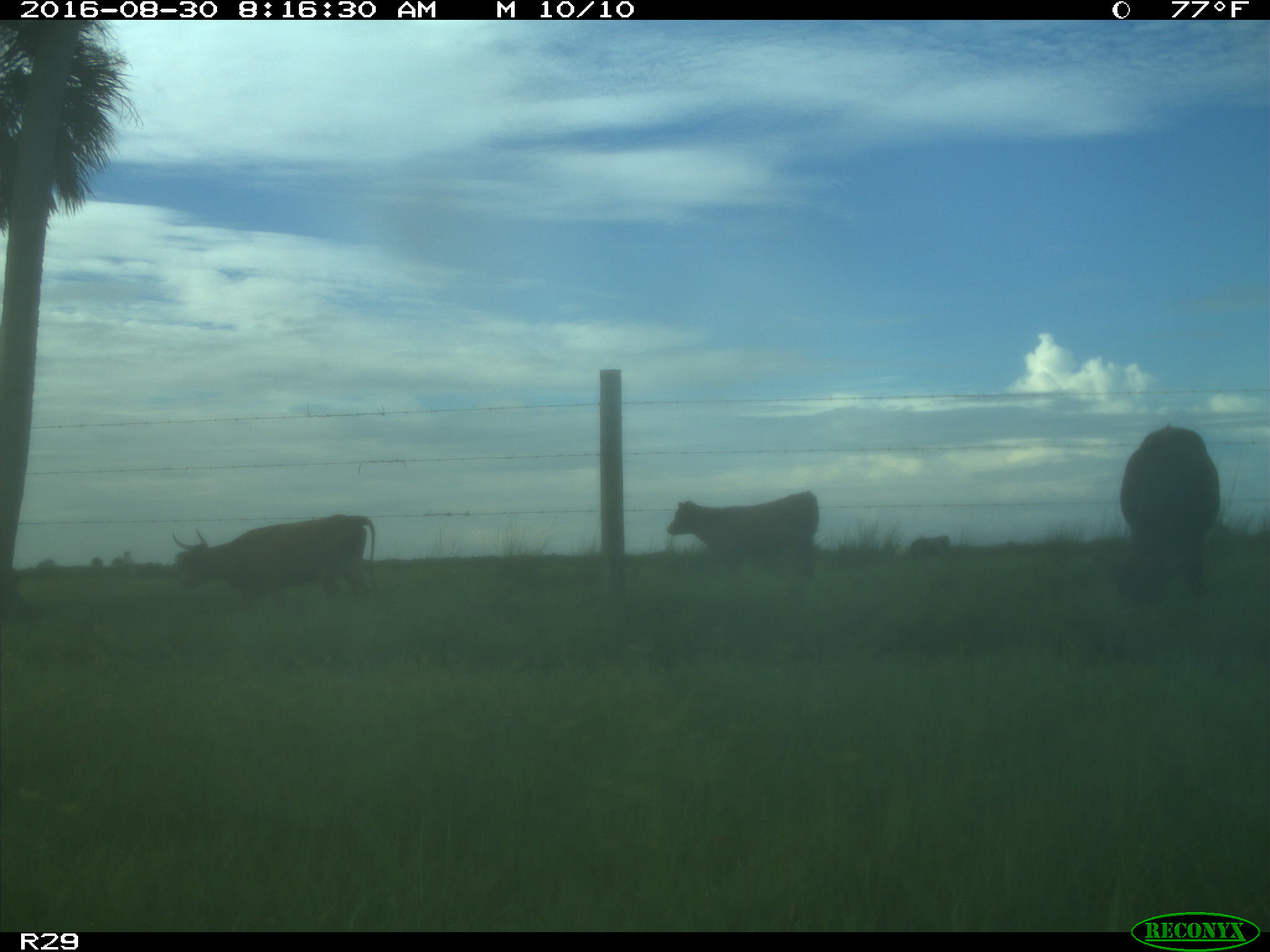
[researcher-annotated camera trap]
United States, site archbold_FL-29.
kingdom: Animalia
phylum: Chordata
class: Mammalia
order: Artiodactyla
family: Bovidae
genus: Bos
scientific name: Bos taurus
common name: domestic cow